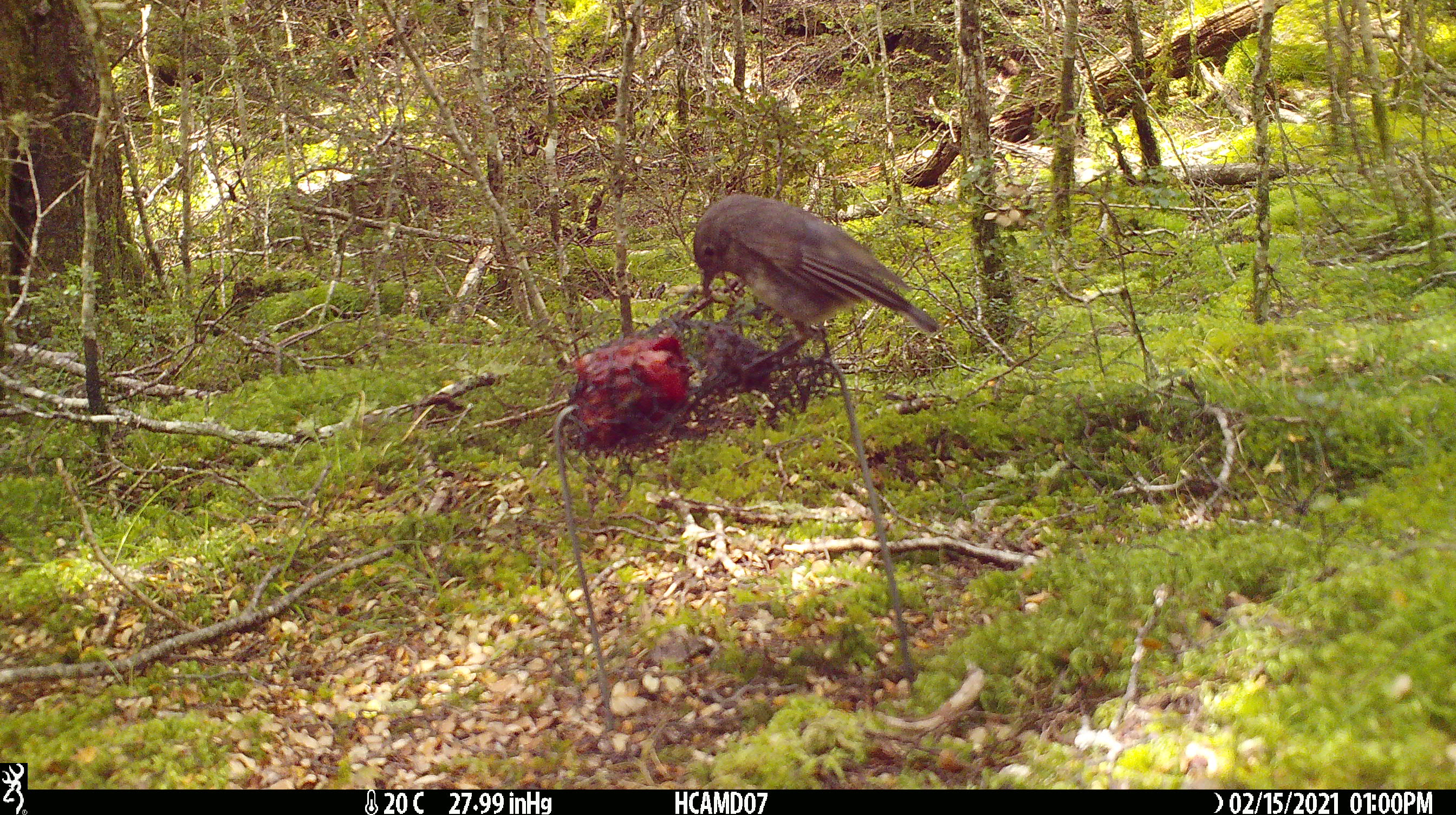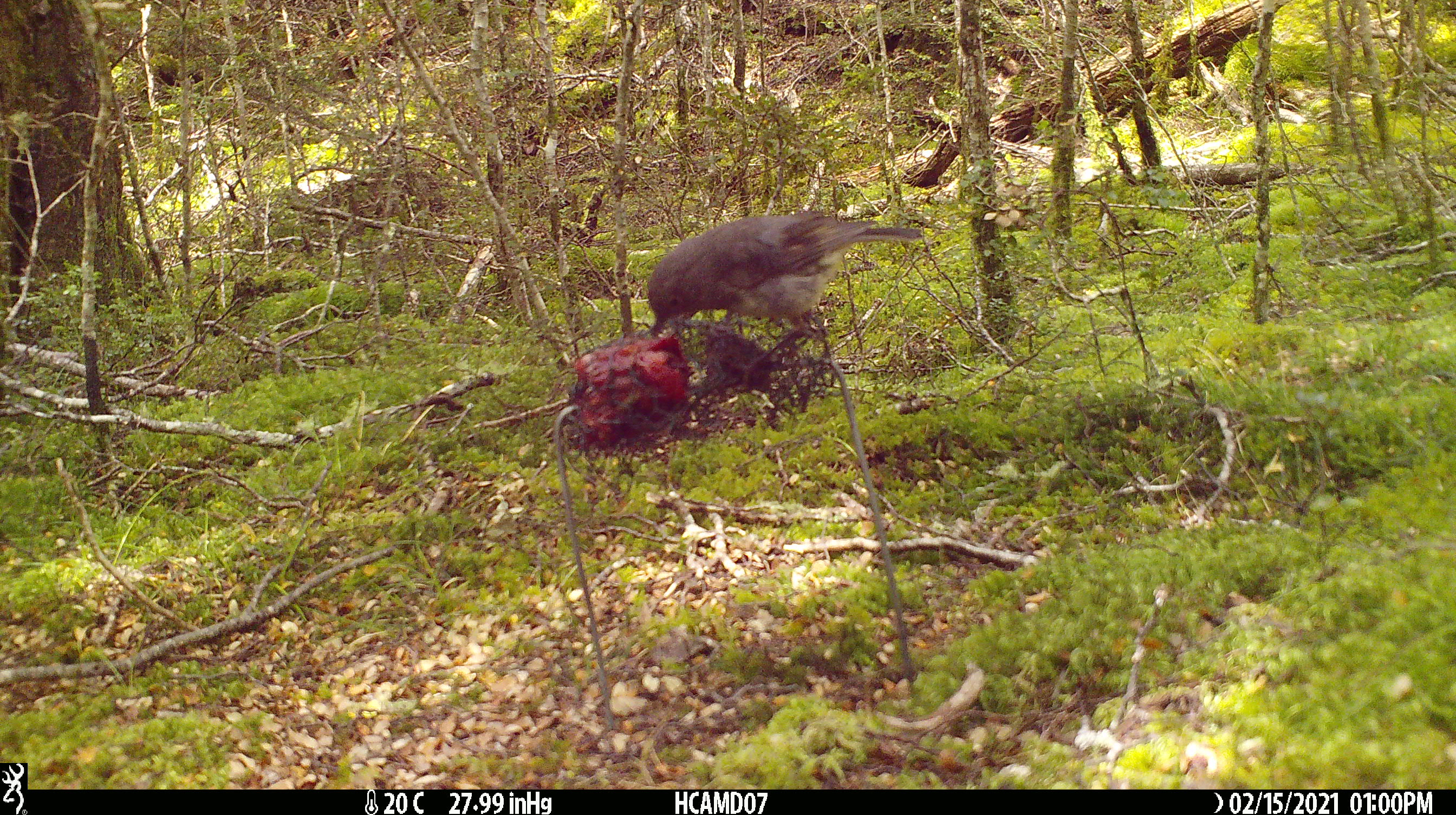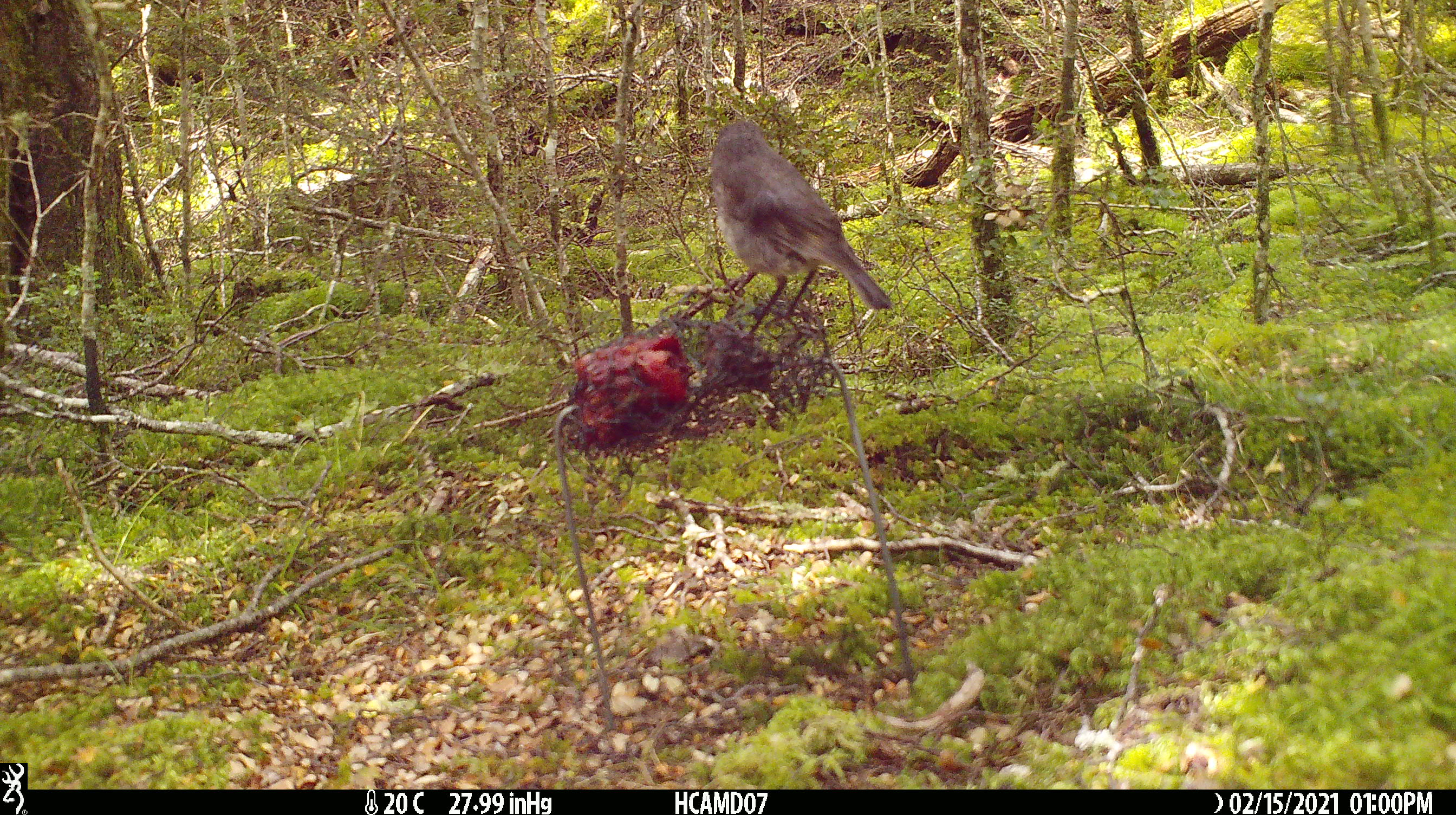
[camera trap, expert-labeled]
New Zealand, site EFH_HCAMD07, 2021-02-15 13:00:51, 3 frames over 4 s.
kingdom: Animalia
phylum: Chordata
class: Aves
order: Passeriformes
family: Petroicidae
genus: Petroica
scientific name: Petroica australis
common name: new zealand robin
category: robin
Robin (new zealand robin) (Petroica australis).